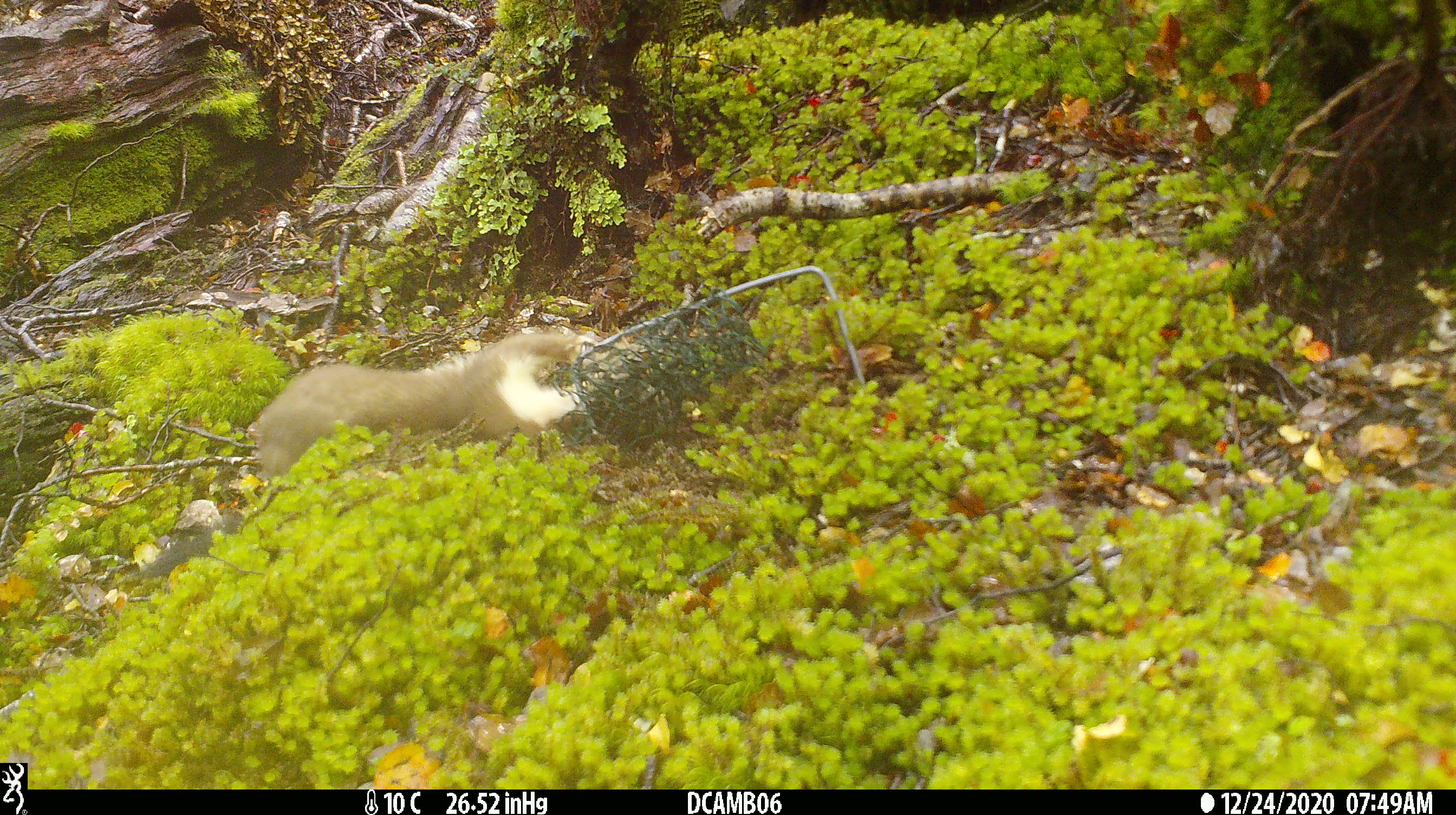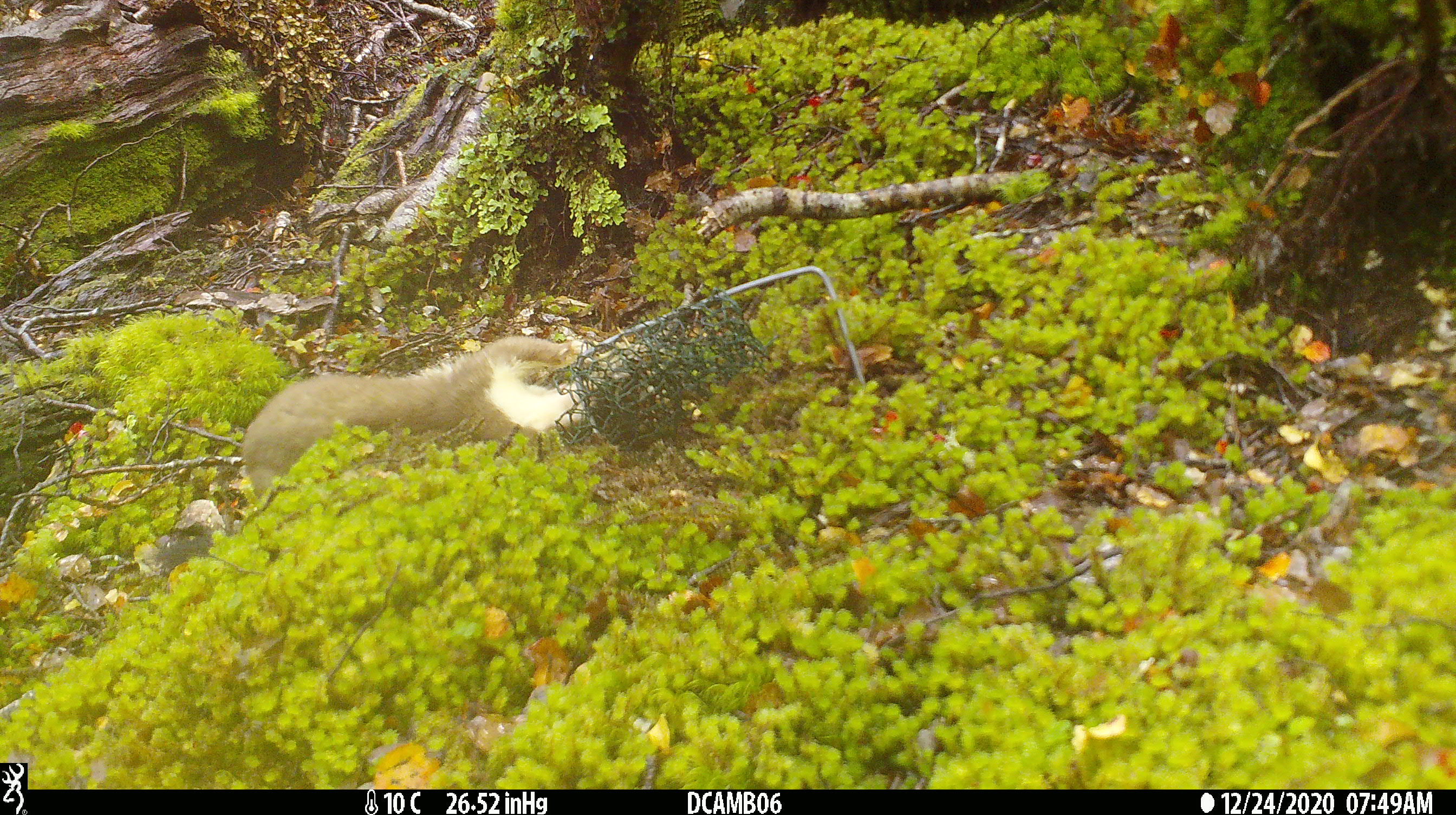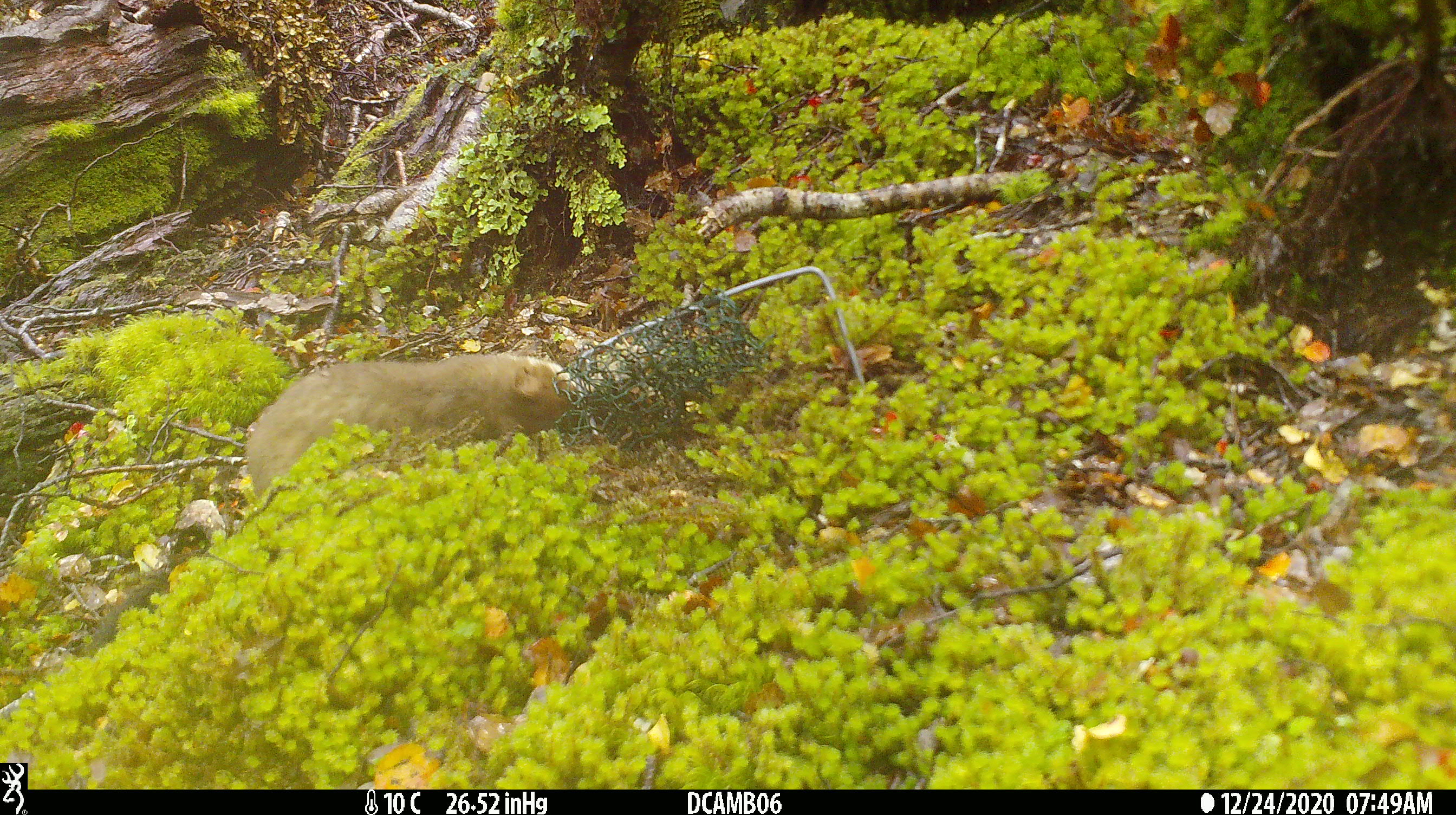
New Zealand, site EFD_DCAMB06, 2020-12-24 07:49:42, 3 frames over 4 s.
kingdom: Animalia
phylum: Chordata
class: Mammalia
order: Carnivora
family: Mustelidae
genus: Mustela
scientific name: Mustela erminea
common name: stoat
Stoat (Mustela erminea).